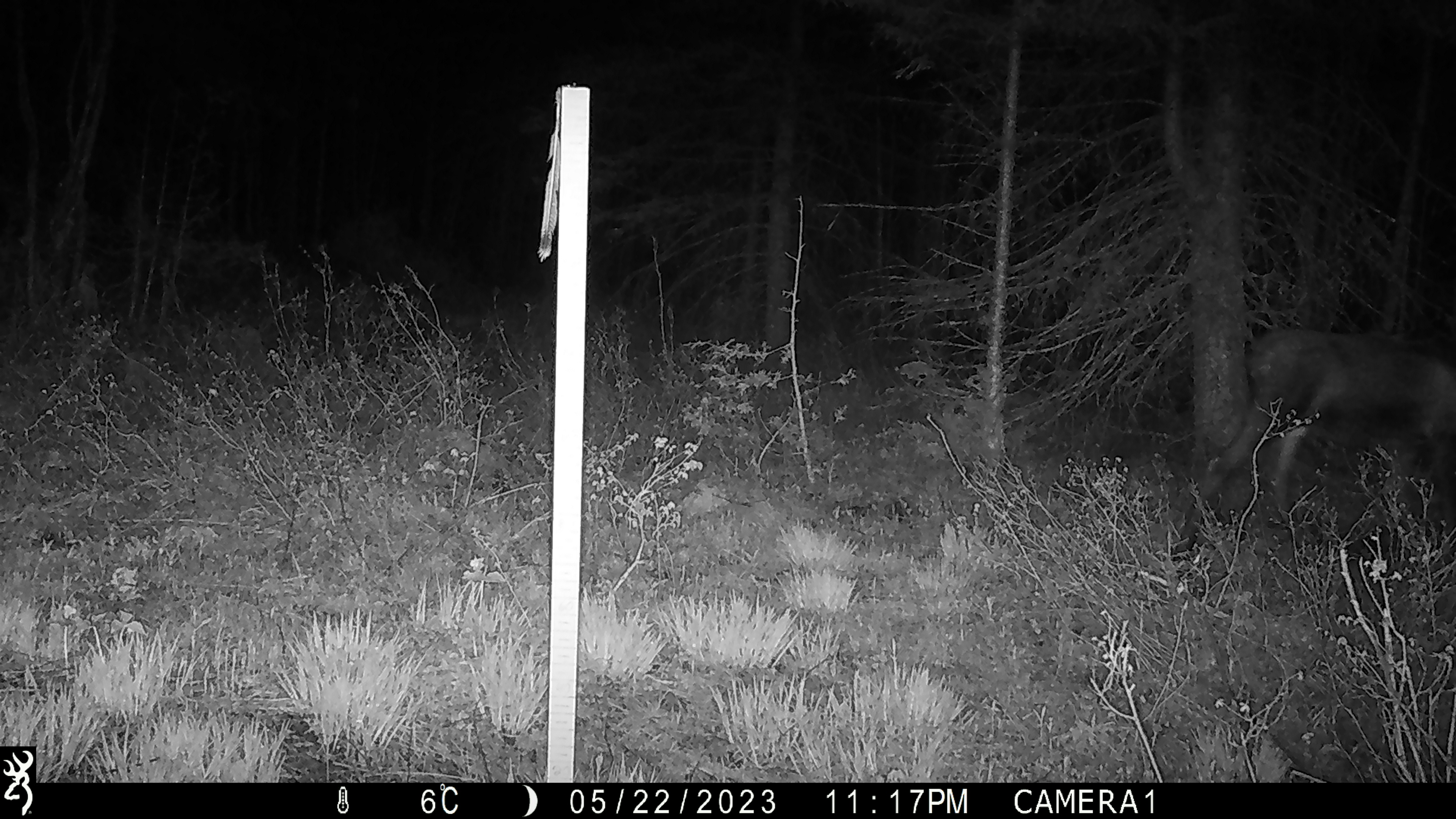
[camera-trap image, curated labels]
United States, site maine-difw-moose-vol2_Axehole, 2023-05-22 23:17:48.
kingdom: Animalia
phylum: Chordata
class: Mammalia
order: Artiodactyla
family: Cervidae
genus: Alces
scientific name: Alces alces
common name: moose